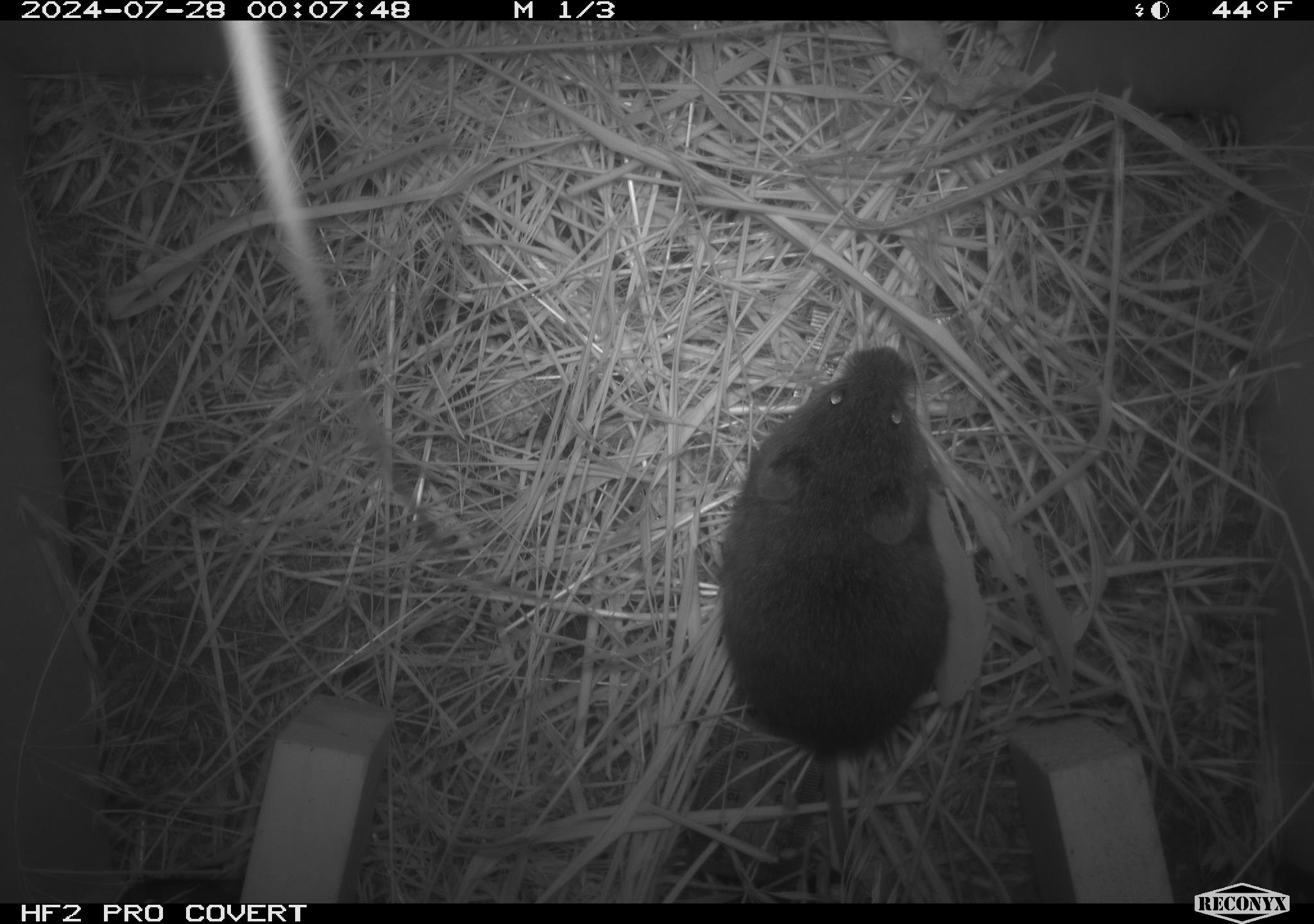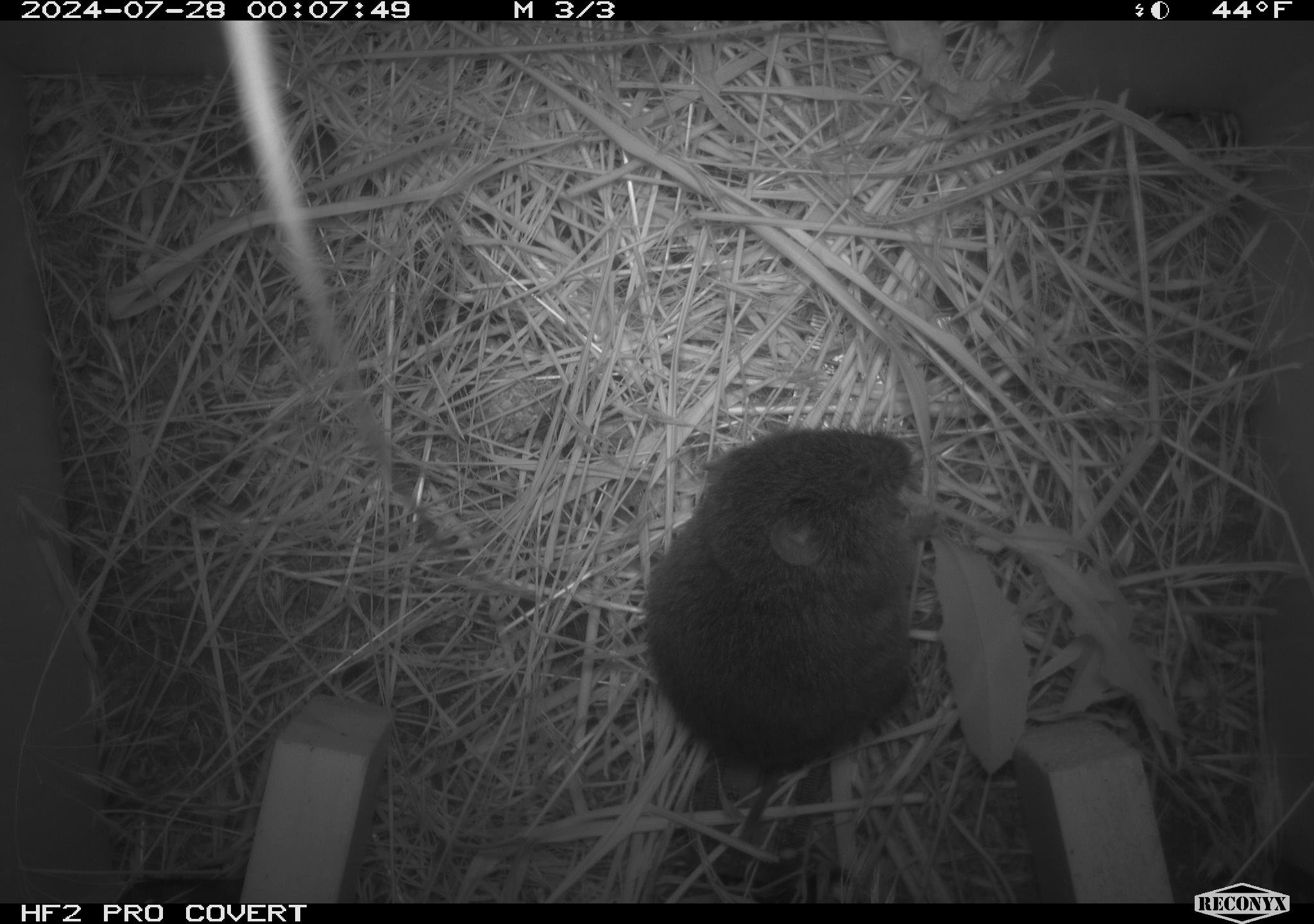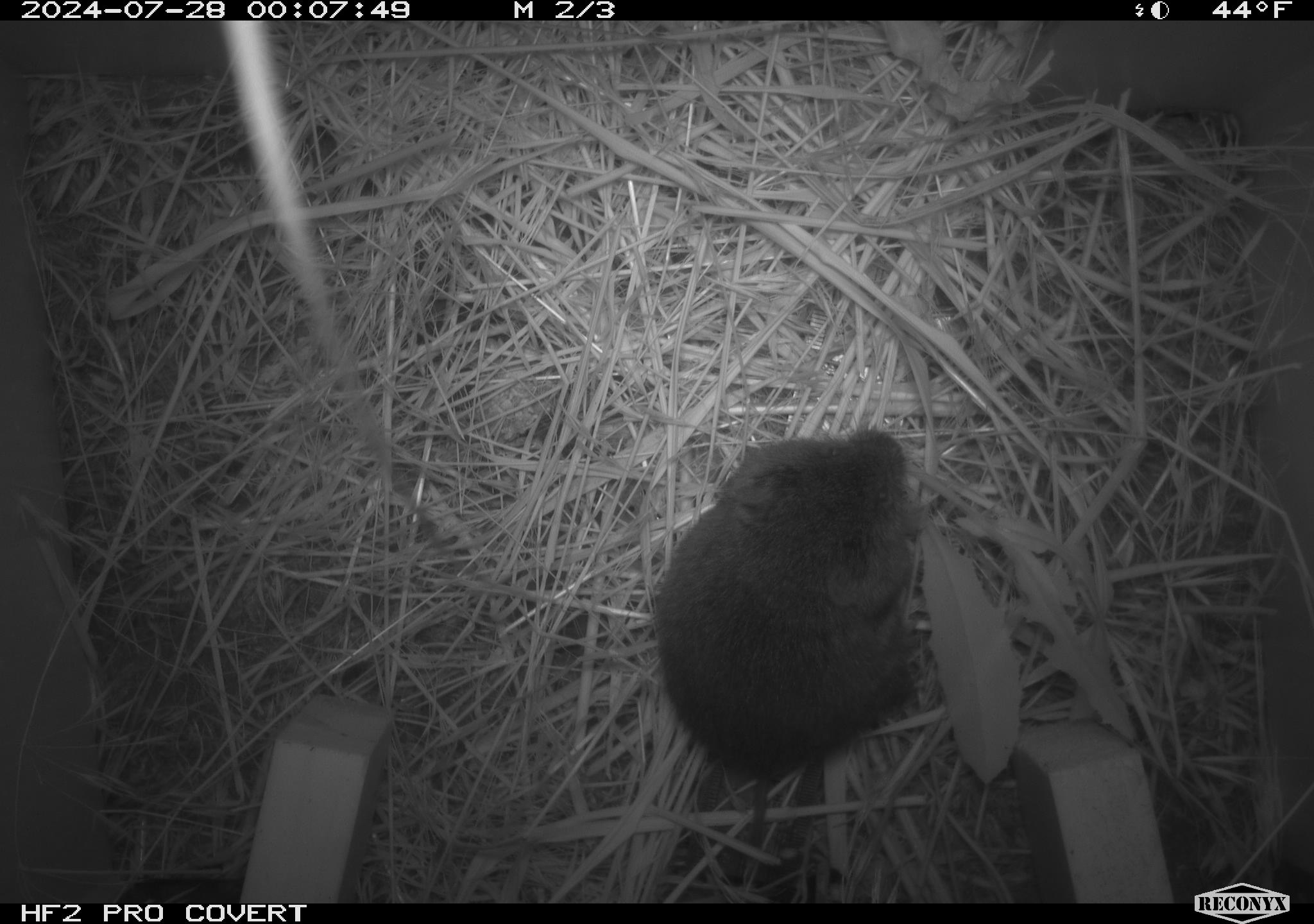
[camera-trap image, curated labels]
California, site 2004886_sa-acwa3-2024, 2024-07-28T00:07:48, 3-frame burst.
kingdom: Animalia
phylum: Chordata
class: Mammalia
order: Rodentia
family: Cricetidae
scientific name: Arvicolinae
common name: voles, lemmings, and muskrats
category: arvicolinae subfamily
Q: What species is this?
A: Arvicolinae subfamily (voles, lemmings, and muskrats) (Arvicolinae).